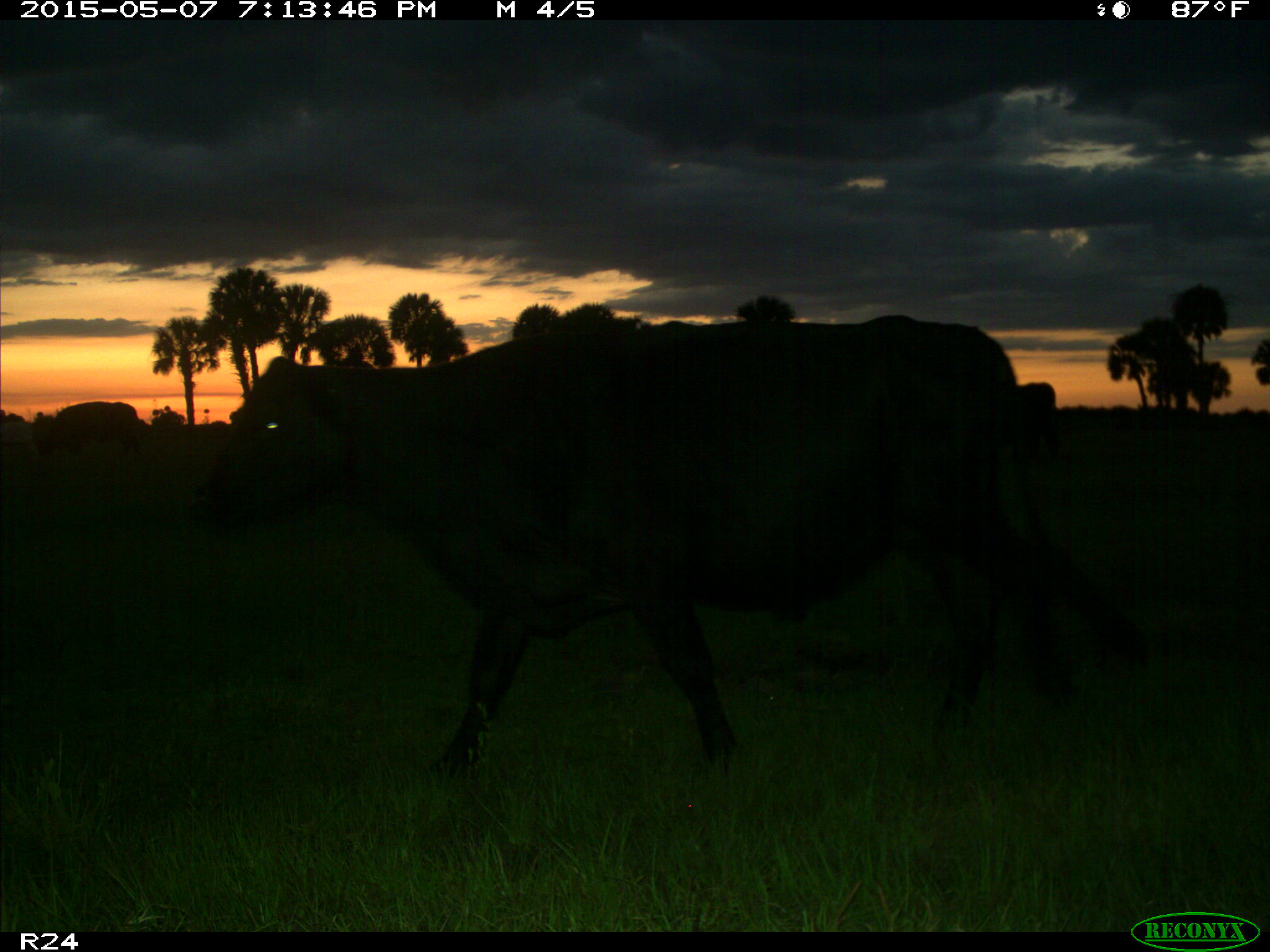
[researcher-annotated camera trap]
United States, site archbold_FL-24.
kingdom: Animalia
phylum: Chordata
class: Mammalia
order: Artiodactyla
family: Bovidae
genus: Bos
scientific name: Bos taurus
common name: domestic cow